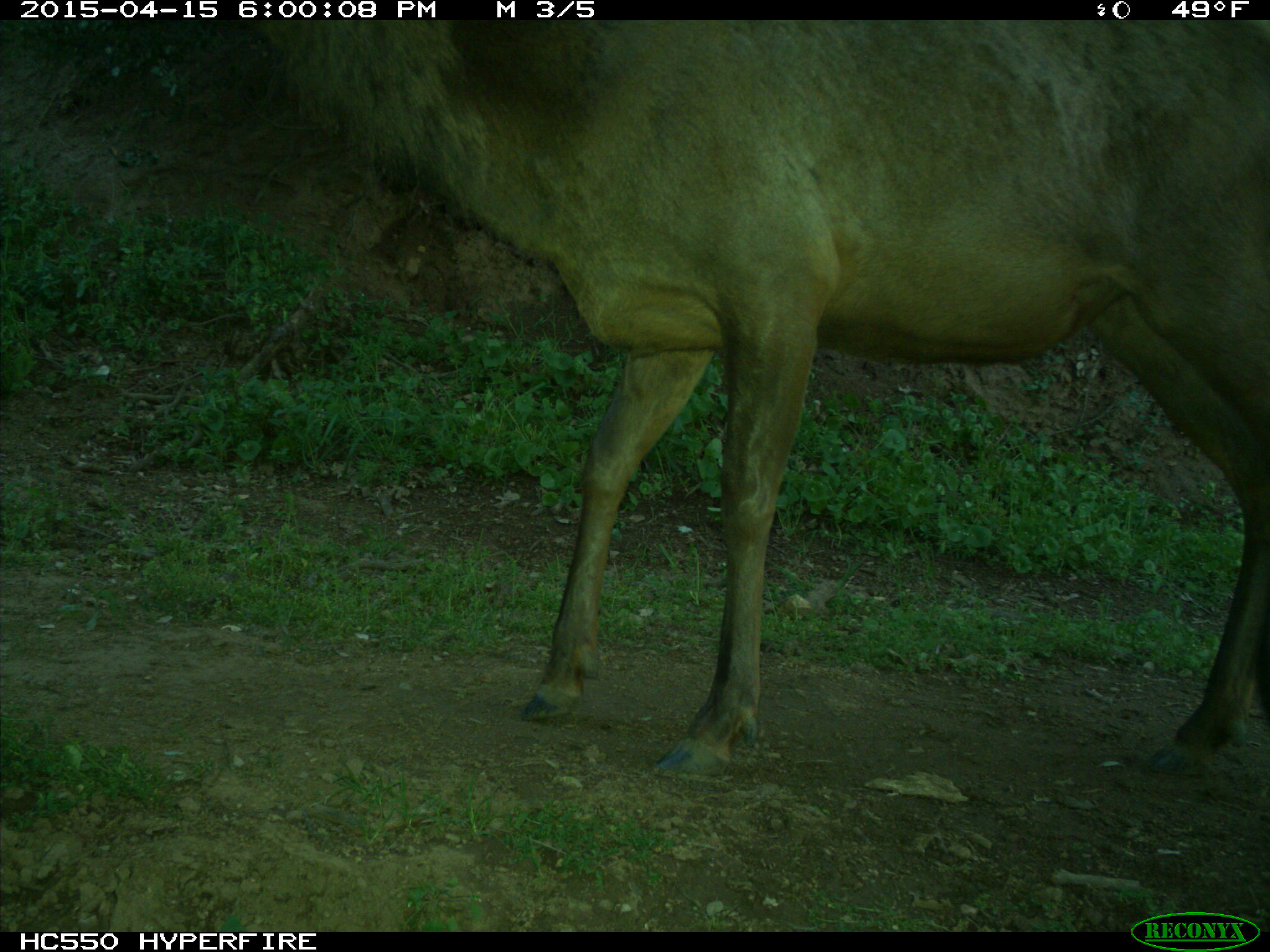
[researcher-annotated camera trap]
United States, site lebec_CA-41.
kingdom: Animalia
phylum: Chordata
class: Mammalia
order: Artiodactyla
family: Cervidae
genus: Cervus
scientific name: Cervus canadensis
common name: elk